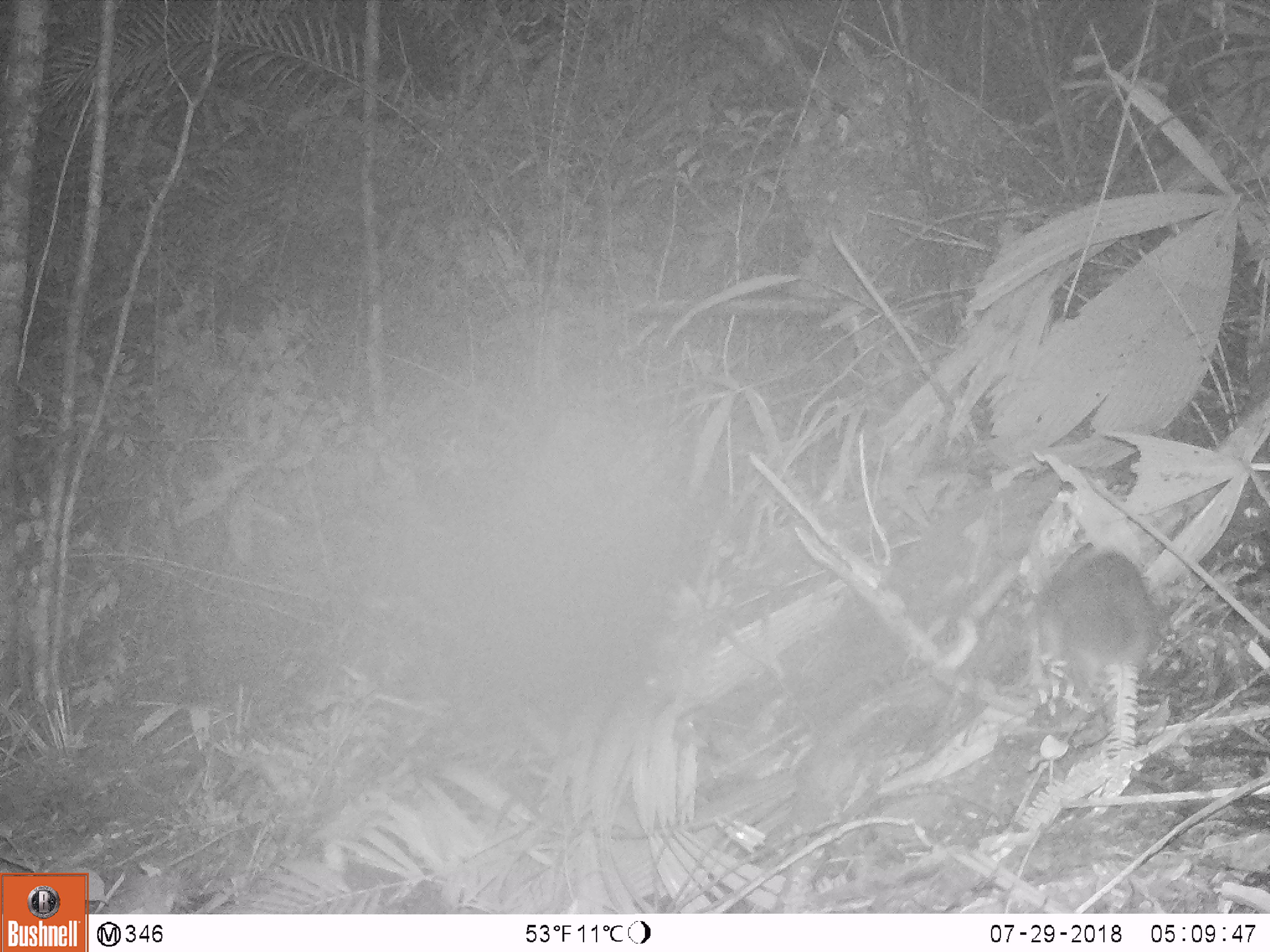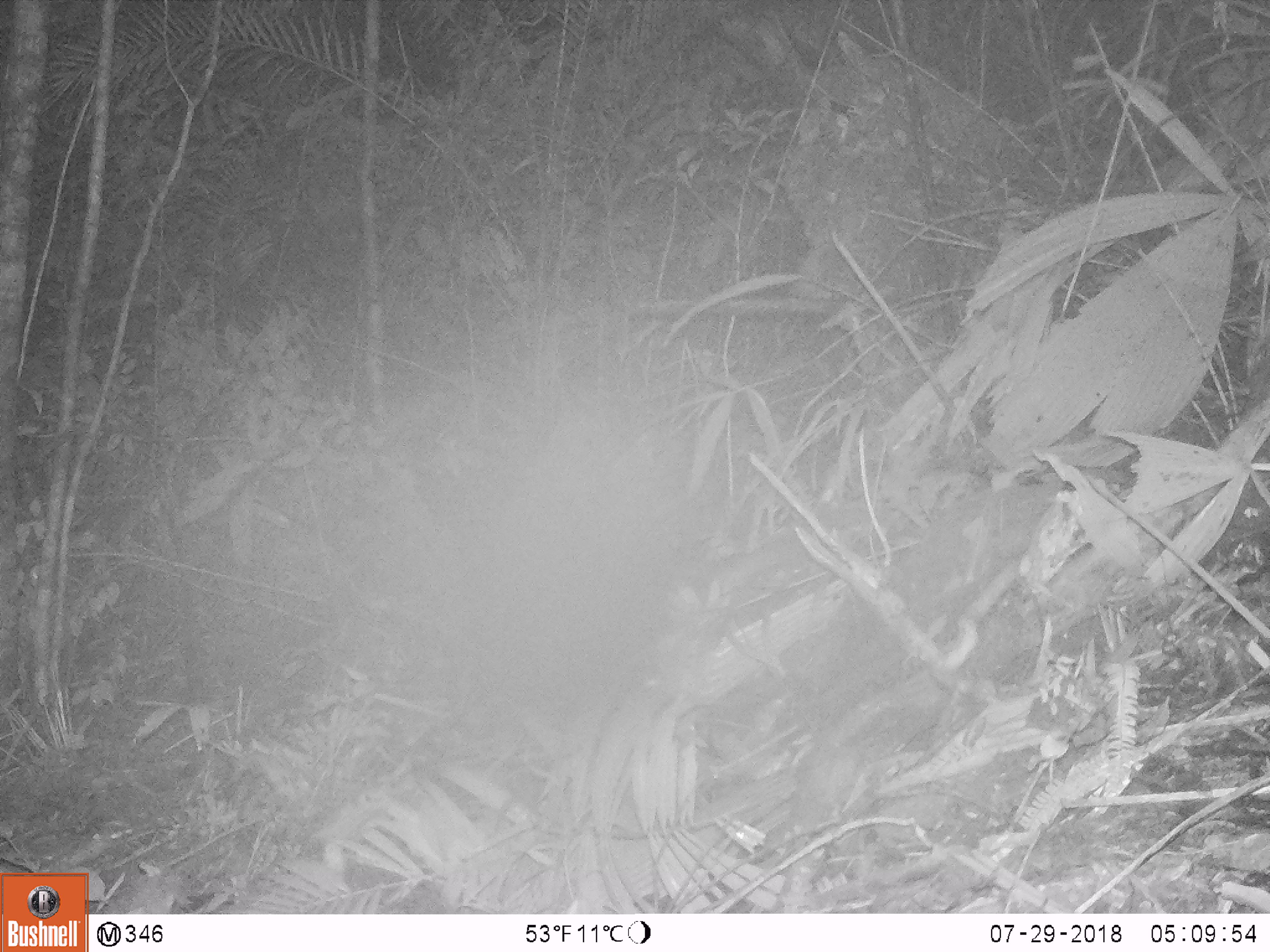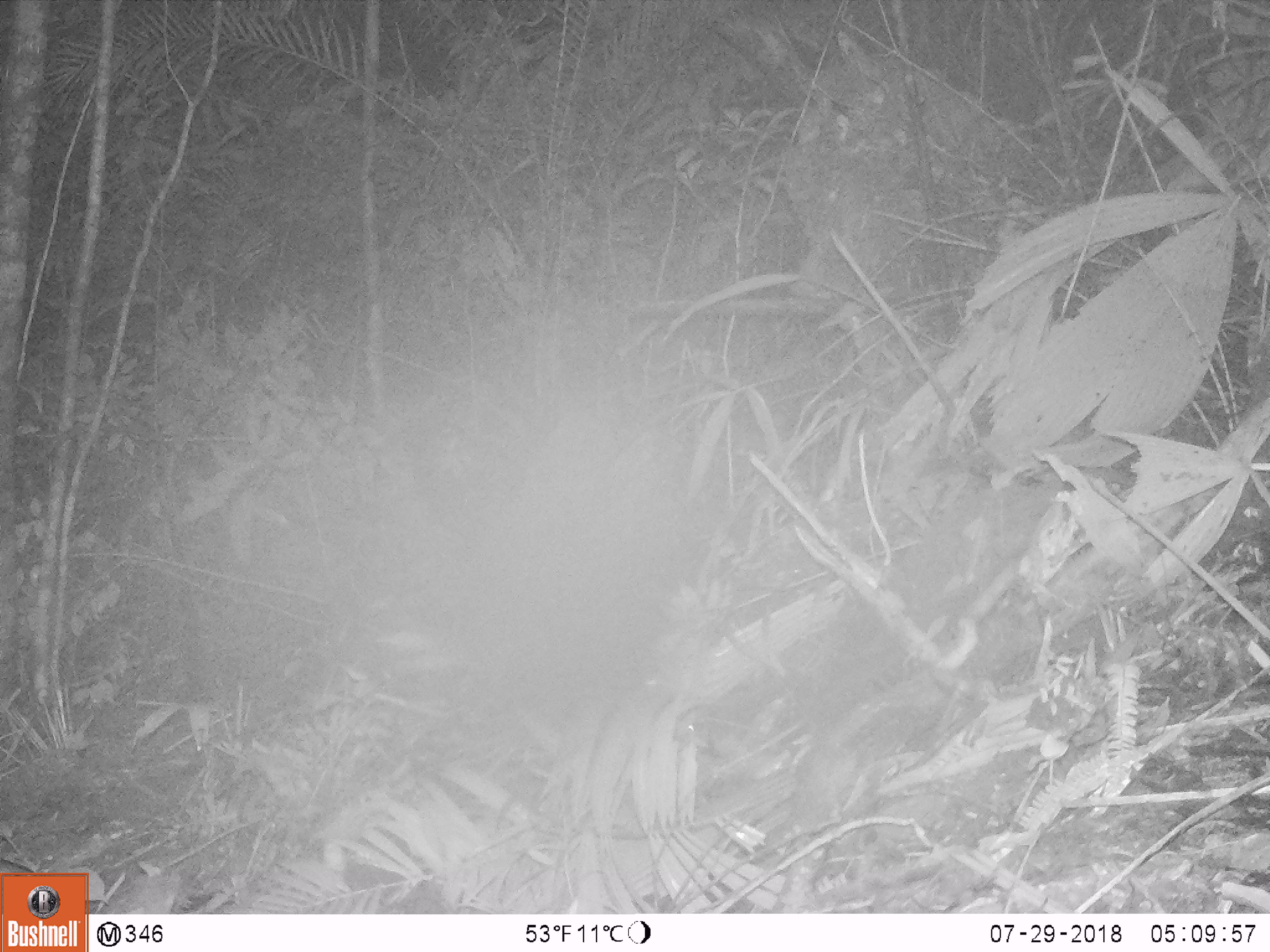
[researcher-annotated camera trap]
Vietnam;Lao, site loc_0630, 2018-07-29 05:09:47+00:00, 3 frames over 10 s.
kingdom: Animalia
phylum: Chordata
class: Mammalia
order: Carnivora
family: Mustelidae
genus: Melogale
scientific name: Melogale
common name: ferret badger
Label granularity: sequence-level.